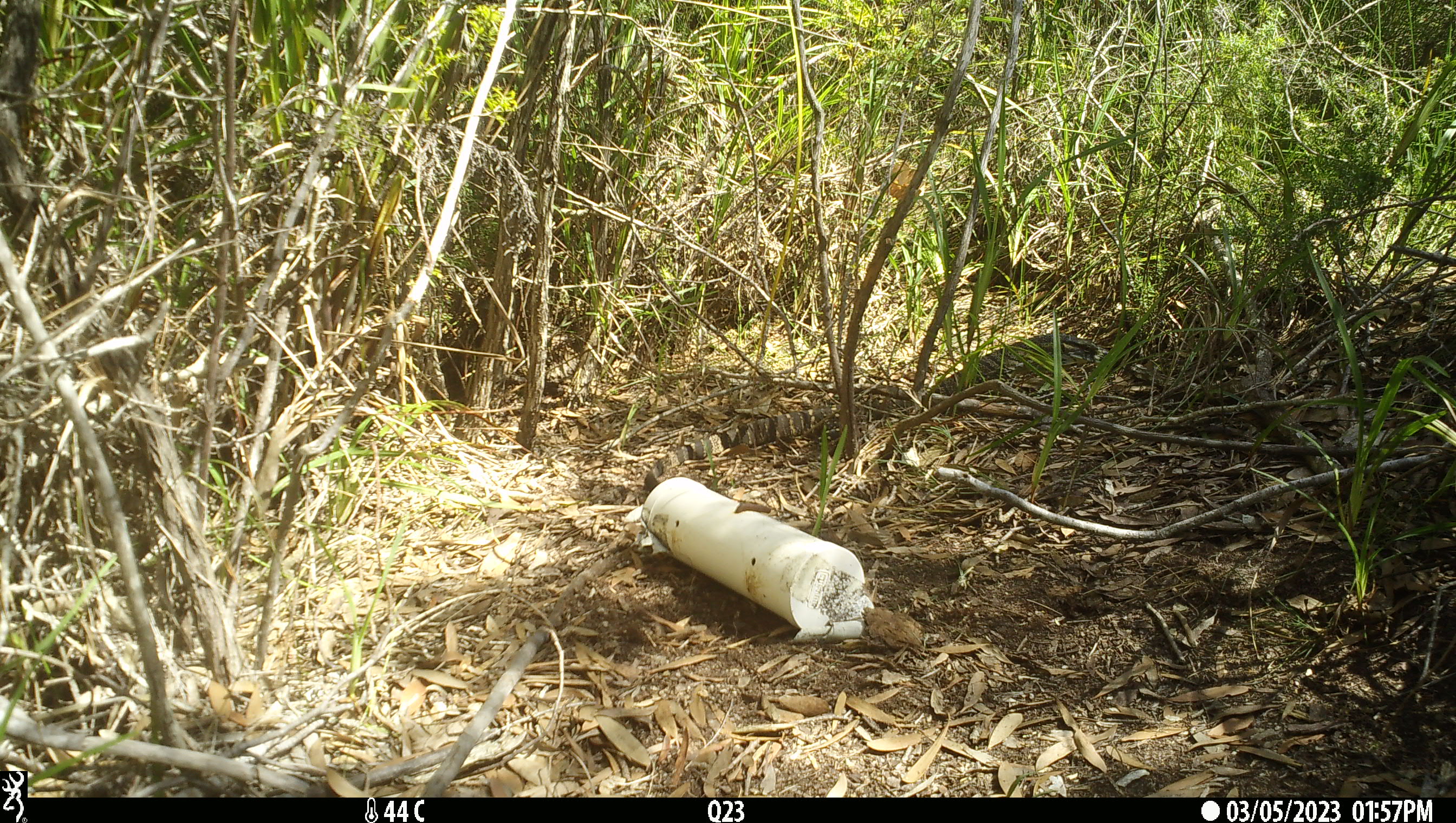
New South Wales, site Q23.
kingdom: Animalia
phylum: Chordata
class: Reptilia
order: Squamata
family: Varanidae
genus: Varanus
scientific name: Varanus varius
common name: lace monitor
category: goanna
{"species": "goanna (lace monitor) (Varanus varius)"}